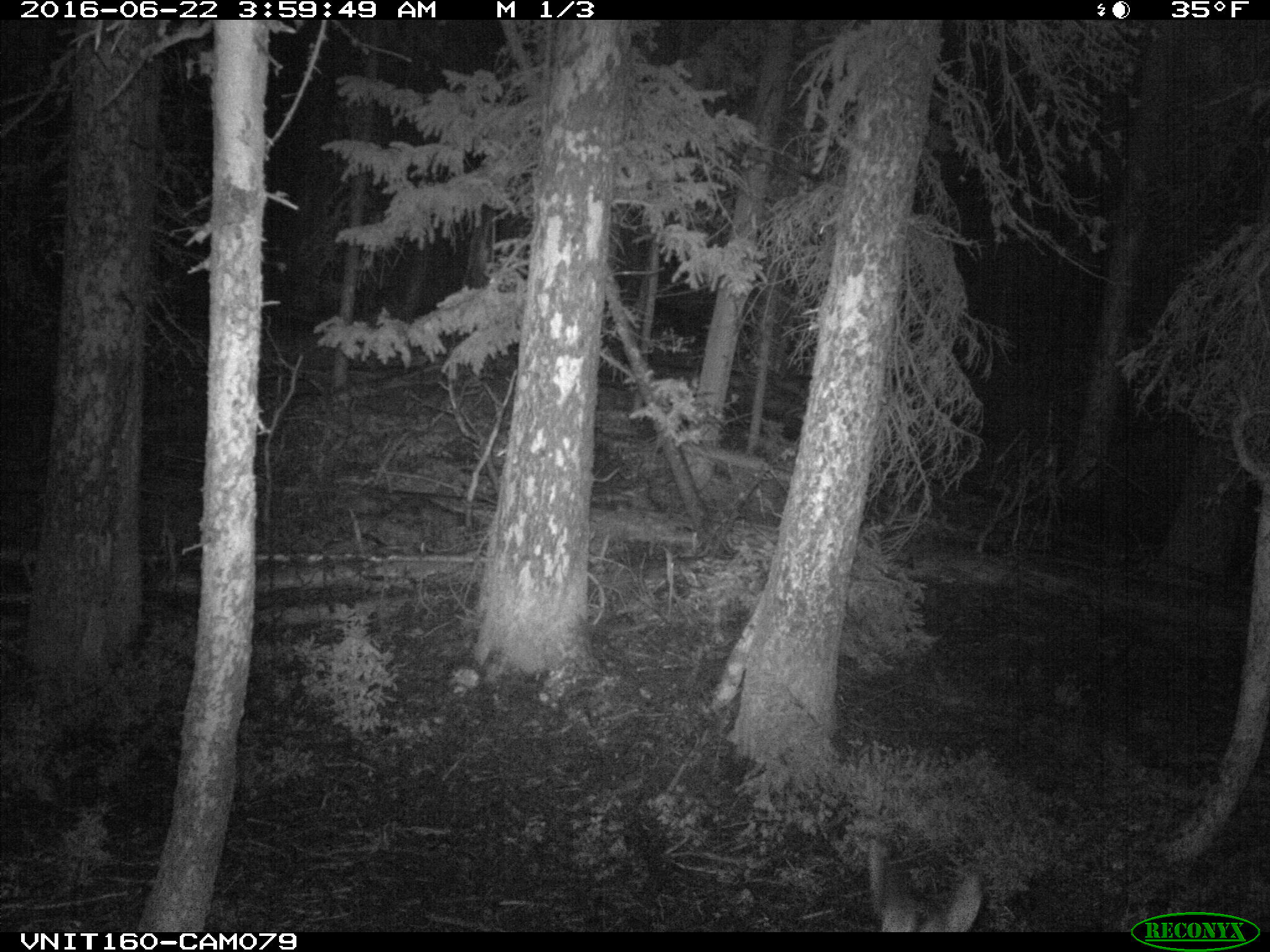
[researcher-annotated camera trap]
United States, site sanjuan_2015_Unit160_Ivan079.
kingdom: Animalia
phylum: Chordata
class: Mammalia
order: Artiodactyla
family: Cervidae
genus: Odocoileus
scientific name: Odocoileus hemionus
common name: mule deer